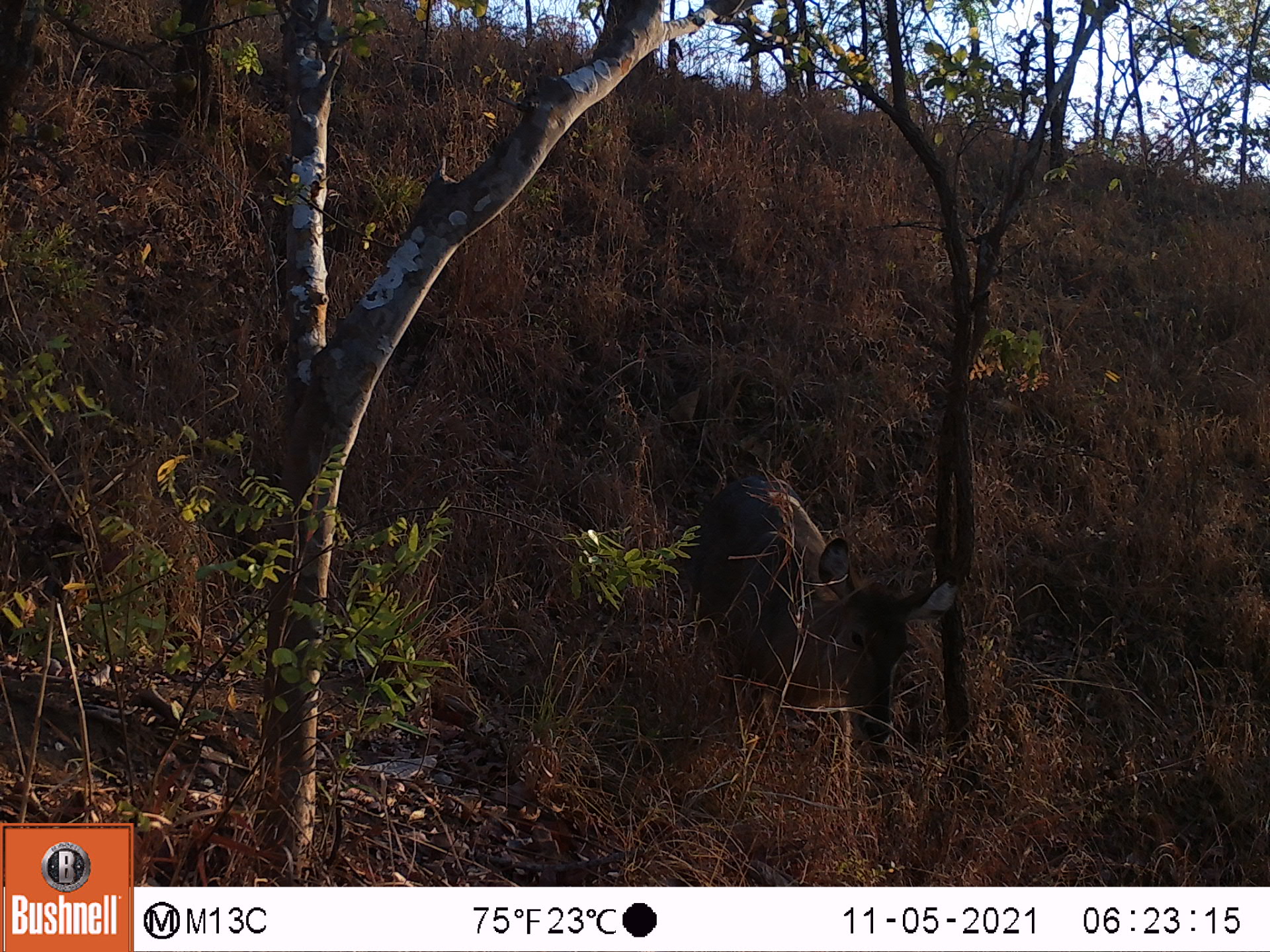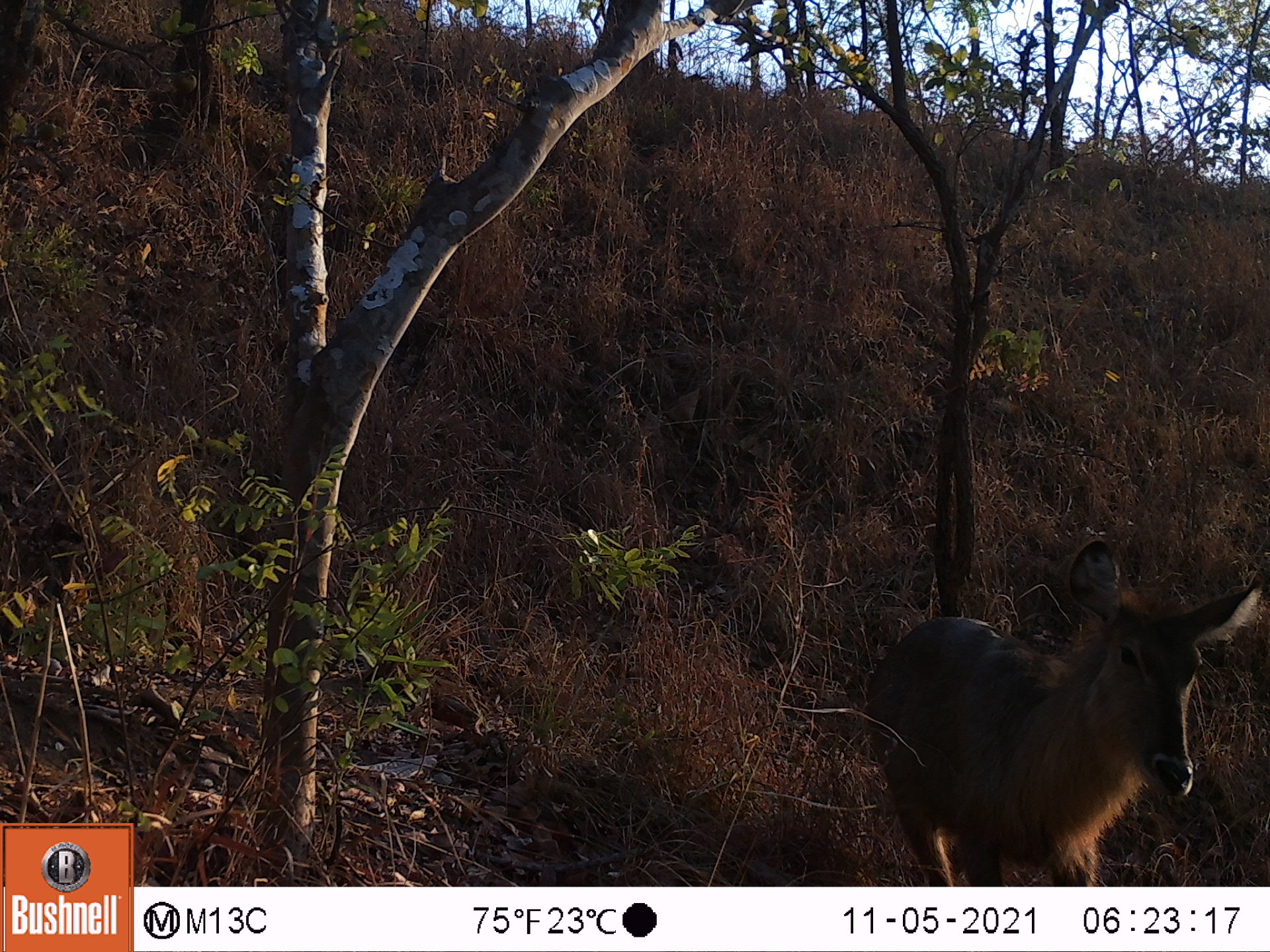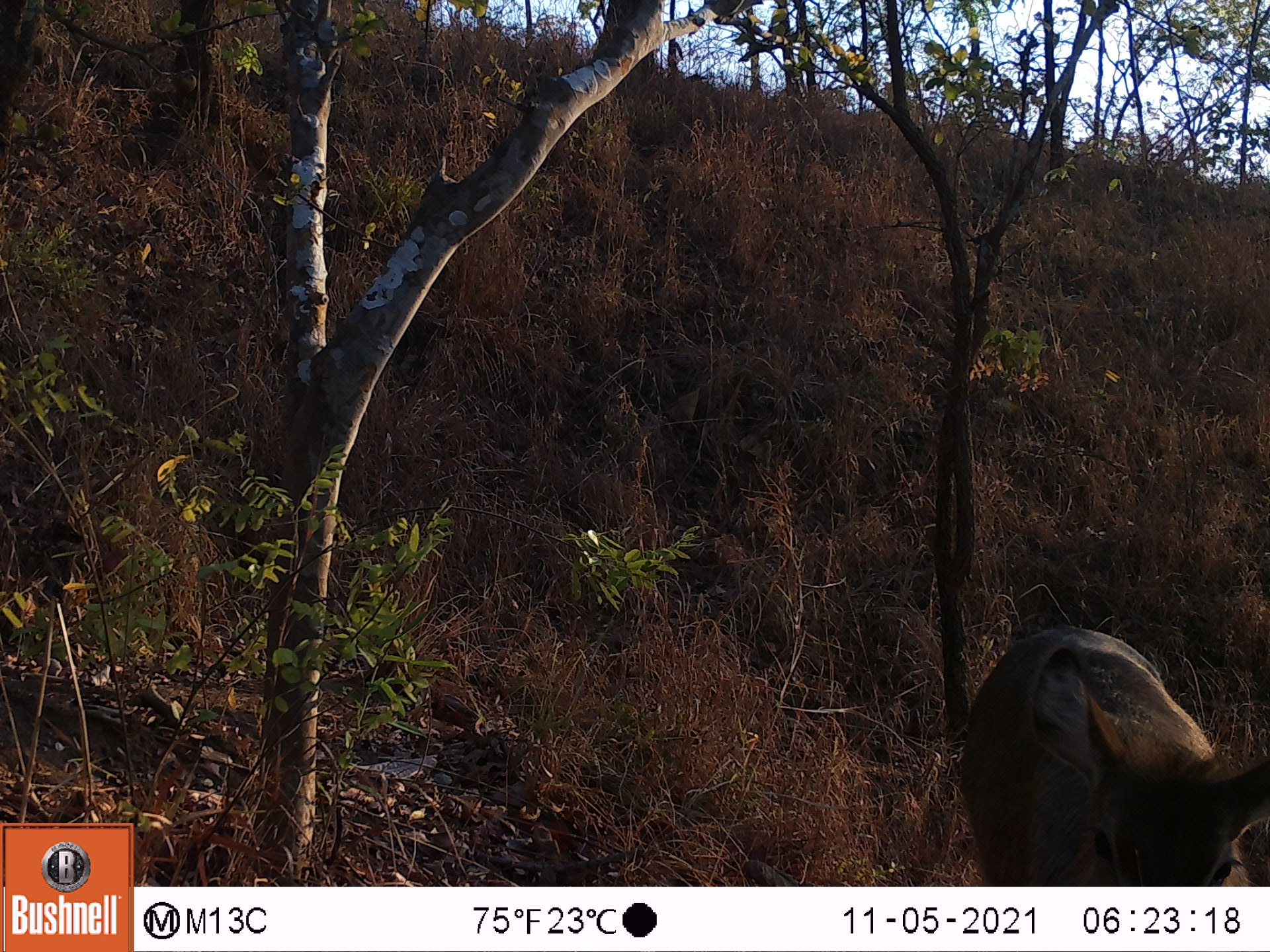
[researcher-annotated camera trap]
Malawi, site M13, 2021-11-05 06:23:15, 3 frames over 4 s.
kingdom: Animalia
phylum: Chordata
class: Mammalia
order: Artiodactyla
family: Bovidae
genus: Kobus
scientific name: Kobus ellipsiprymnus ellipsiprymnus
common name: common waterbuck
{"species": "common waterbuck (Kobus ellipsiprymnus ellipsiprymnus)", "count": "1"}